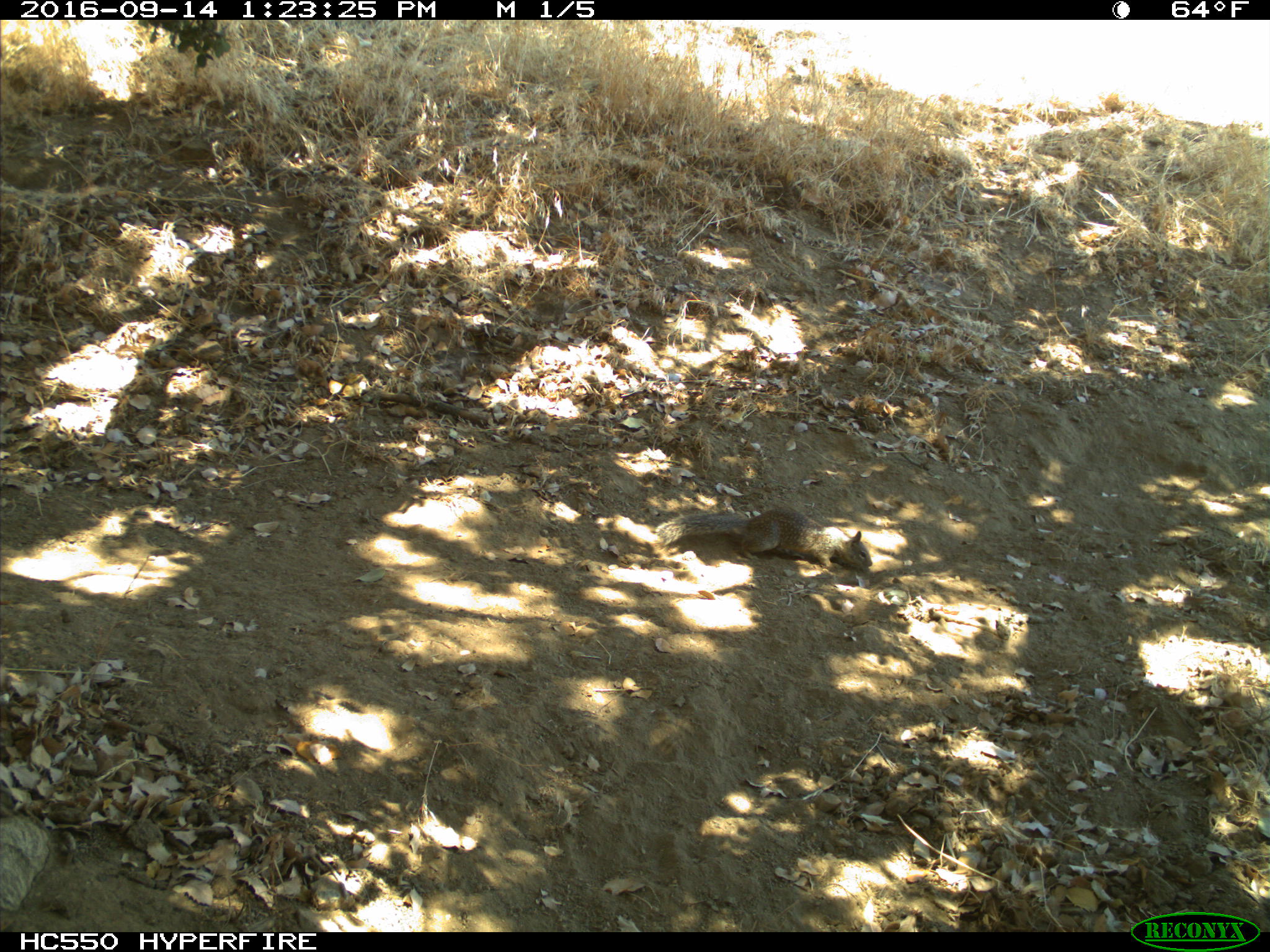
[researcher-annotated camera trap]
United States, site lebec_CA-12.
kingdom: Animalia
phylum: Chordata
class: Mammalia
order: Rodentia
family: Sciuridae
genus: Otospermophilus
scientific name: Otospermophilus beecheyi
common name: california ground squirrel